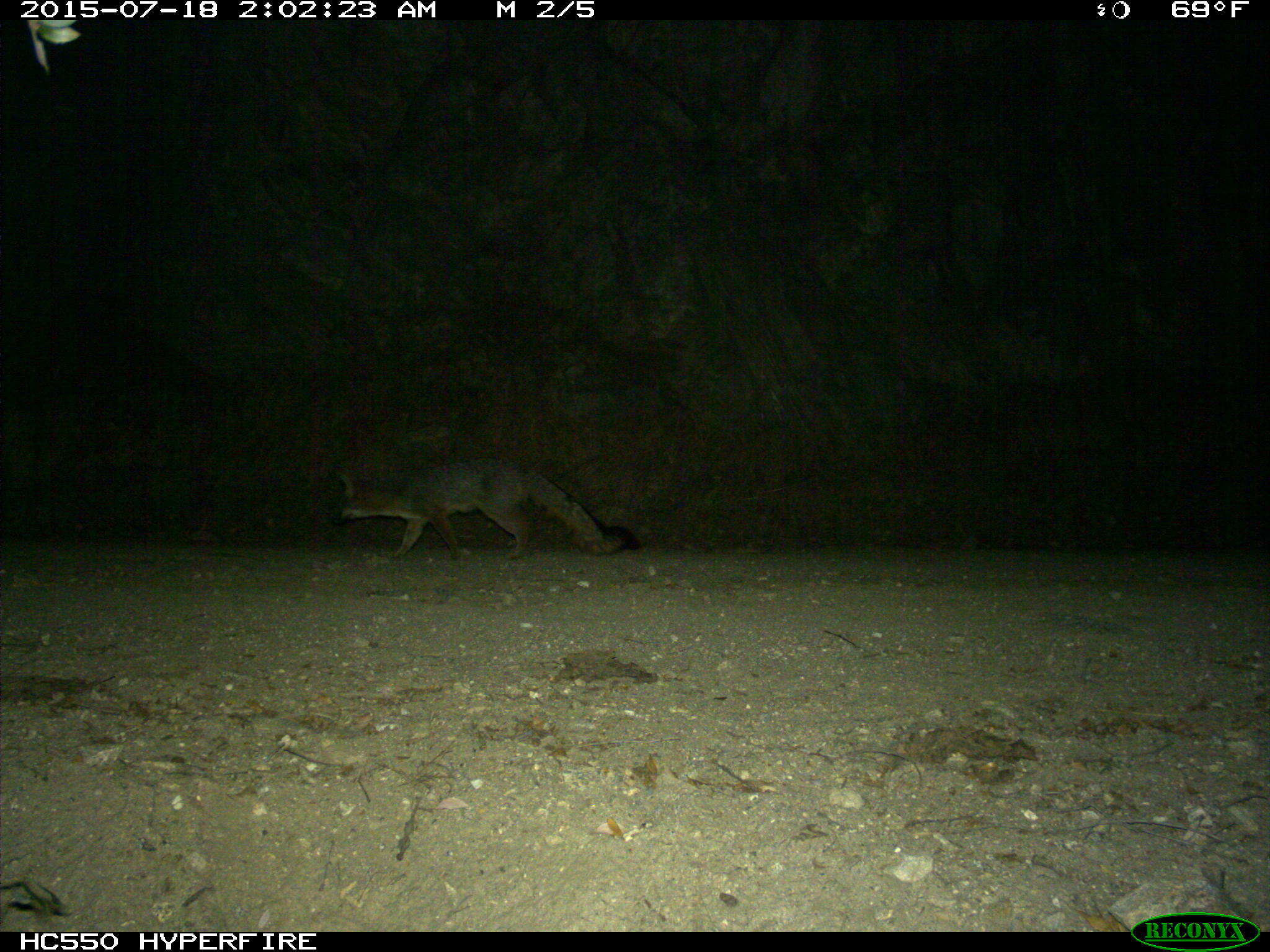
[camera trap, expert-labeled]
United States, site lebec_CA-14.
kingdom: Animalia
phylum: Chordata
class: Mammalia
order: Carnivora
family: Canidae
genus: Urocyon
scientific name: Urocyon cinereoargenteus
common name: gray fox